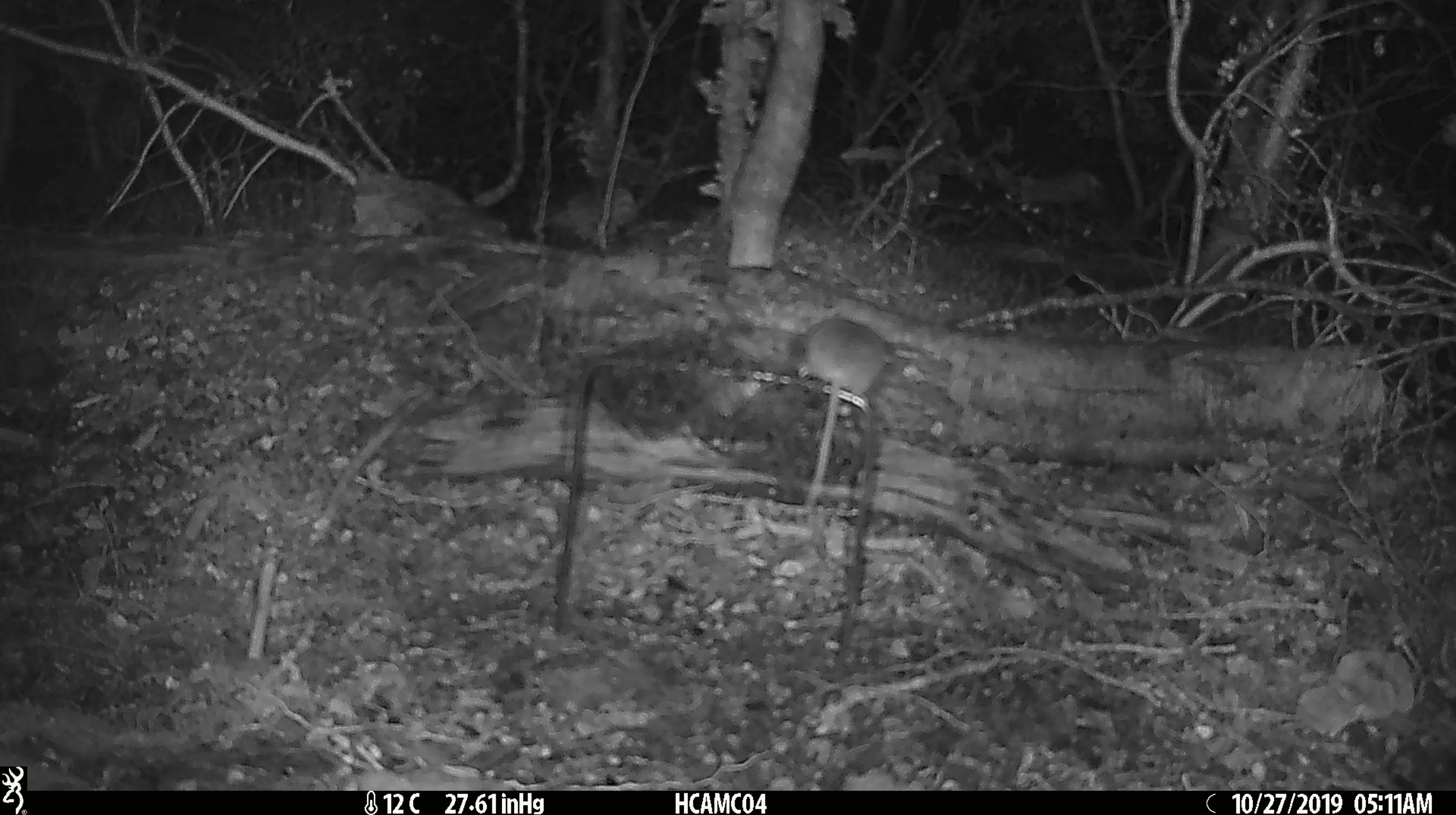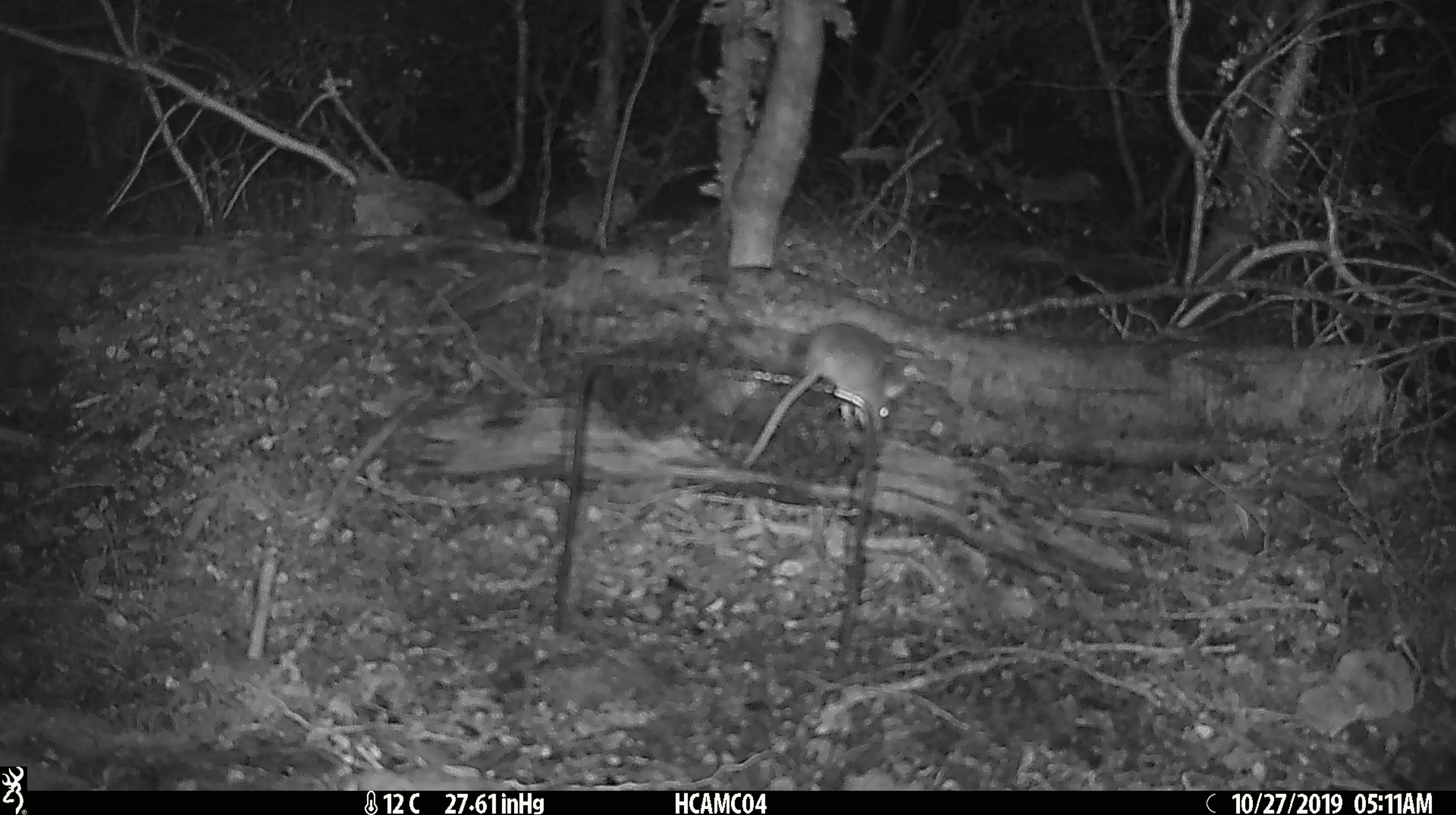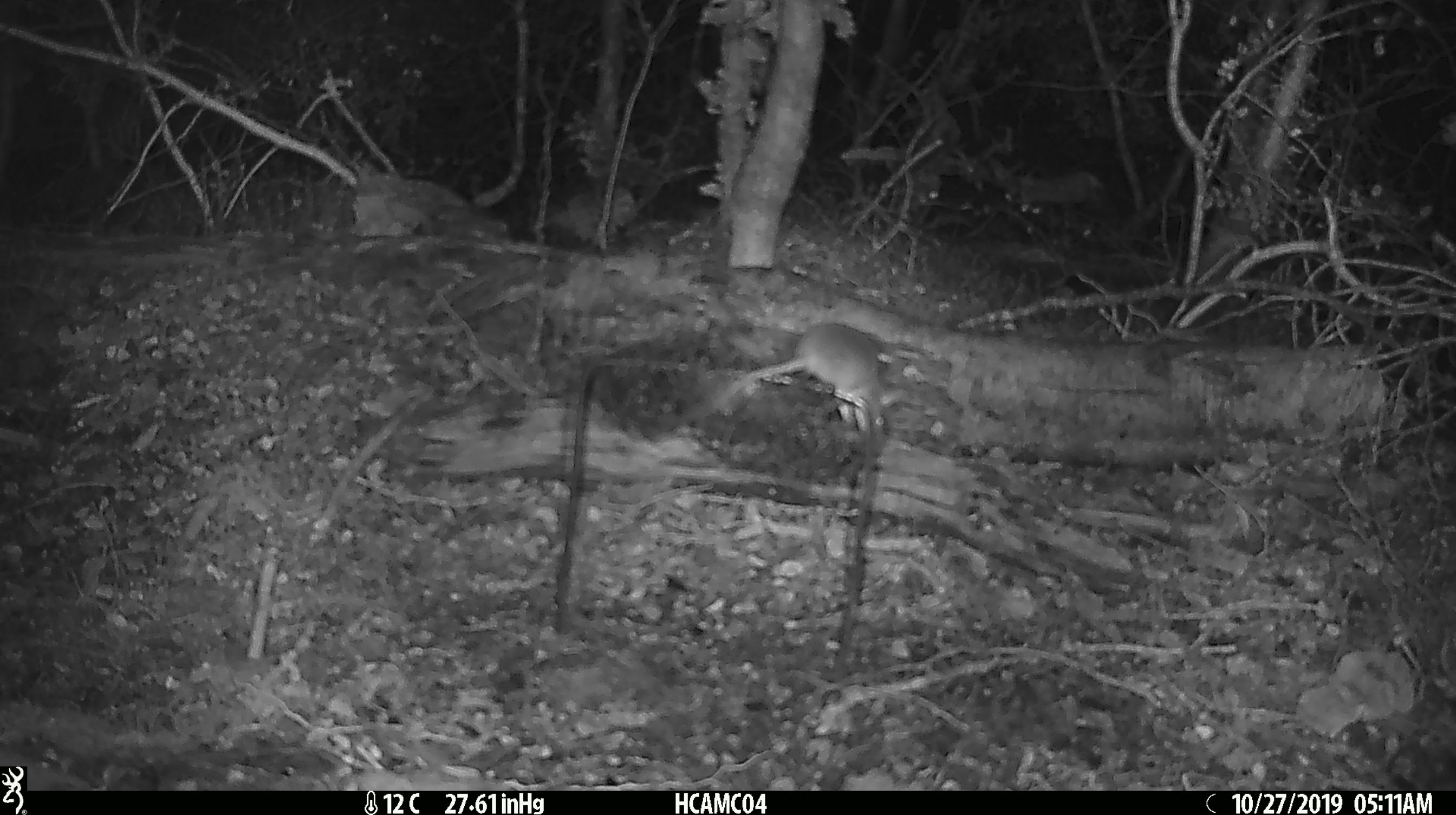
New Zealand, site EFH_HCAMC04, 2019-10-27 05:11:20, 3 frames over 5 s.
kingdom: Animalia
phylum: Chordata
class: Mammalia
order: Rodentia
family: Muridae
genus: Mus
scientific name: Mus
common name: mouse